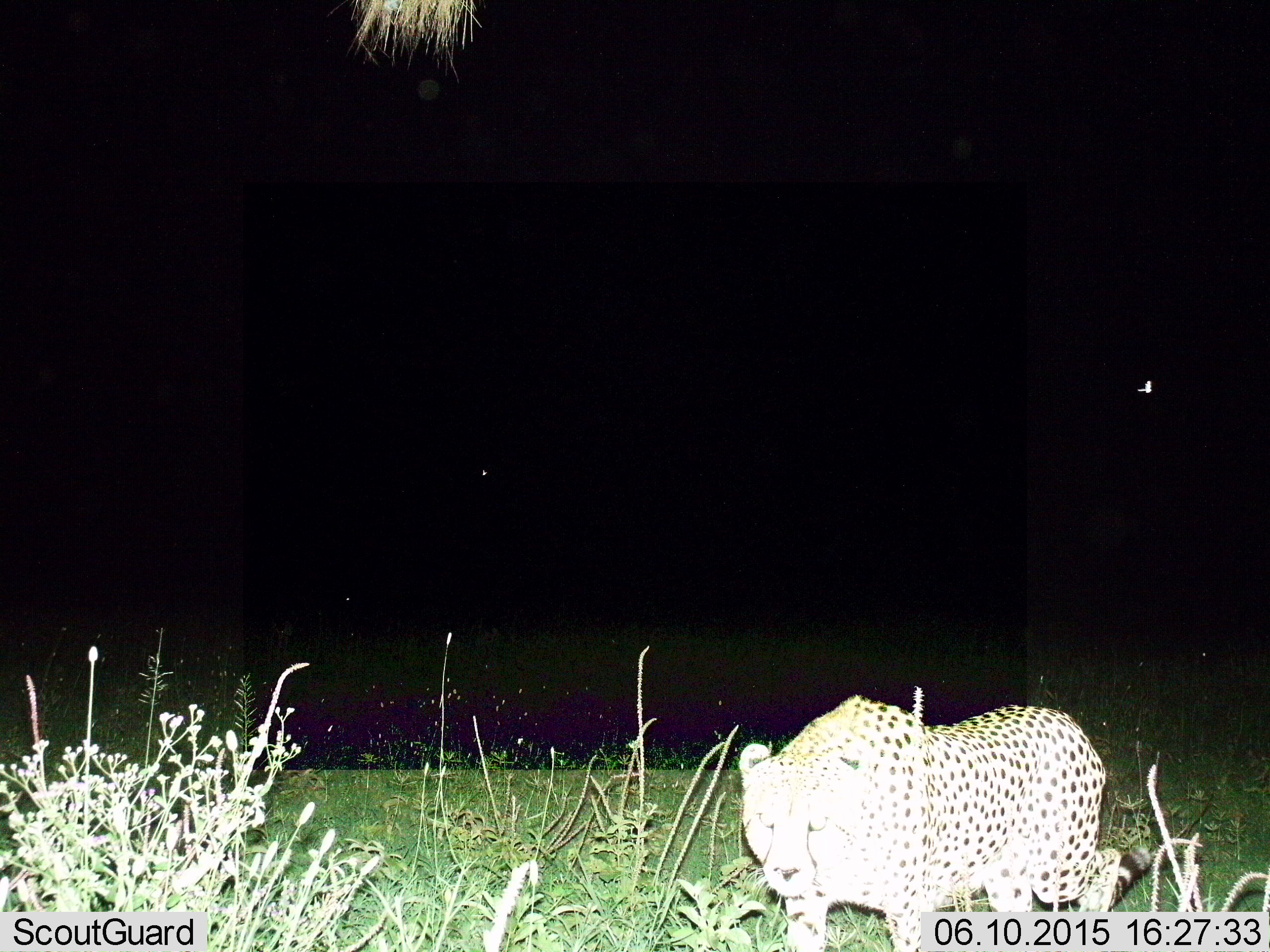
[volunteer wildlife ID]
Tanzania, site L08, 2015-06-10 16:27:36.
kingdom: Animalia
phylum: Chordata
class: Mammalia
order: Carnivora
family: Felidae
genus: Acinonyx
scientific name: Acinonyx jubatus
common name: cheetah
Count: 1.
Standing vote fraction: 20%.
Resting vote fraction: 0%.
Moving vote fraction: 80%.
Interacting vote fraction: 0%.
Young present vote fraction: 0%.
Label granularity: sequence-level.